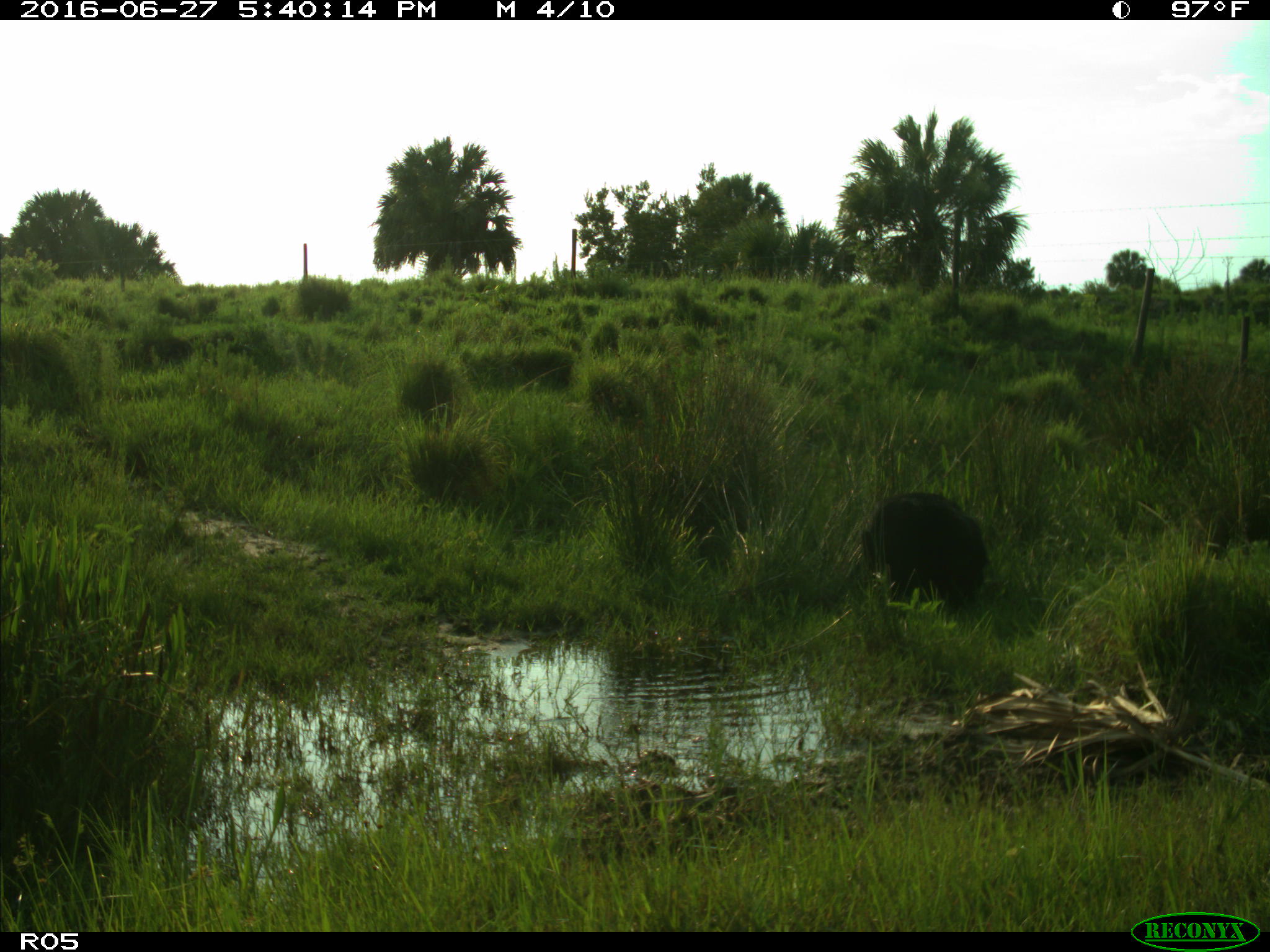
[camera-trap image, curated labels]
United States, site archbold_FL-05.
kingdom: Animalia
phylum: Chordata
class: Mammalia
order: Artiodactyla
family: Suidae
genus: Sus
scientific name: Sus scrofa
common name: wild boar